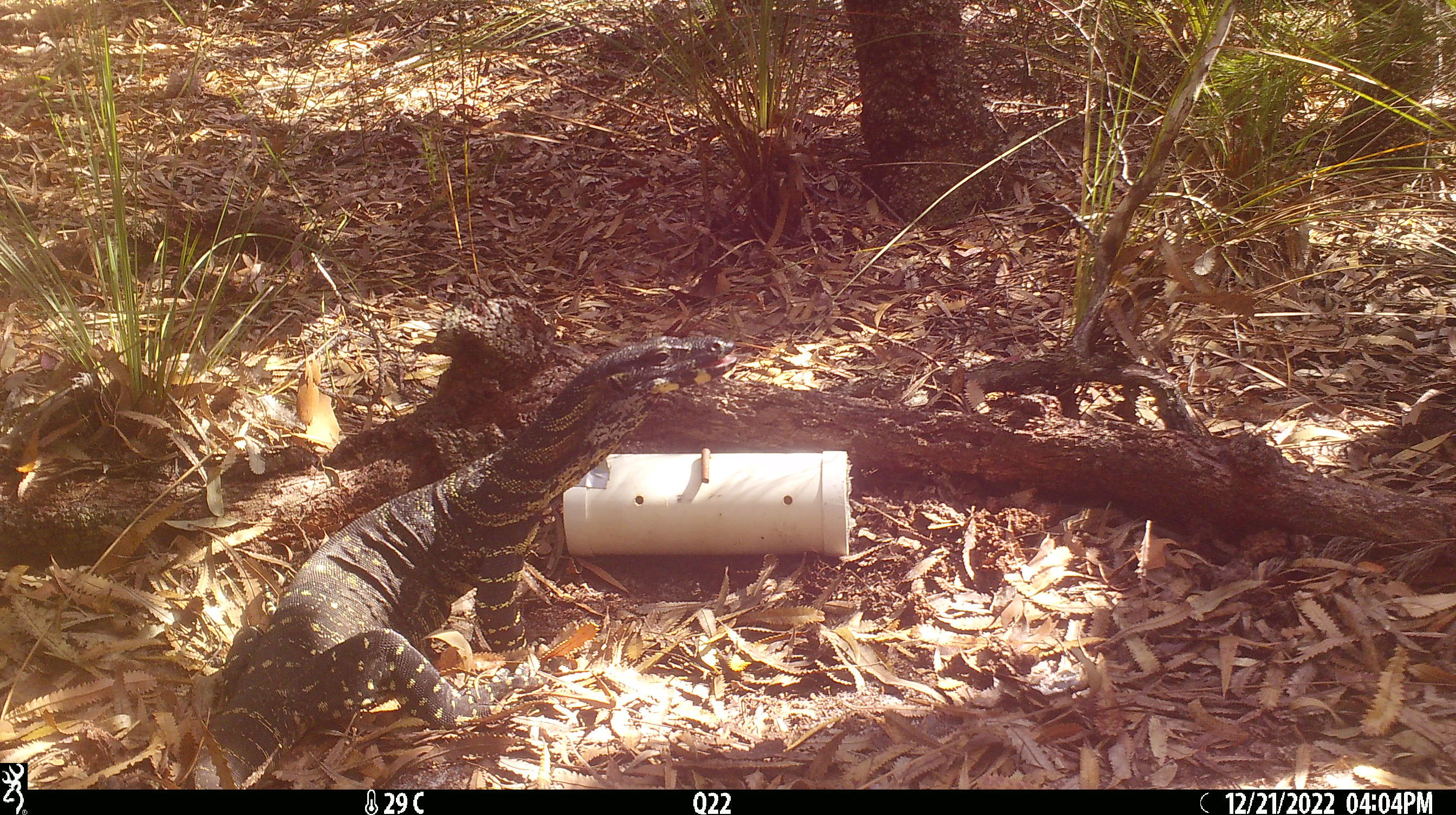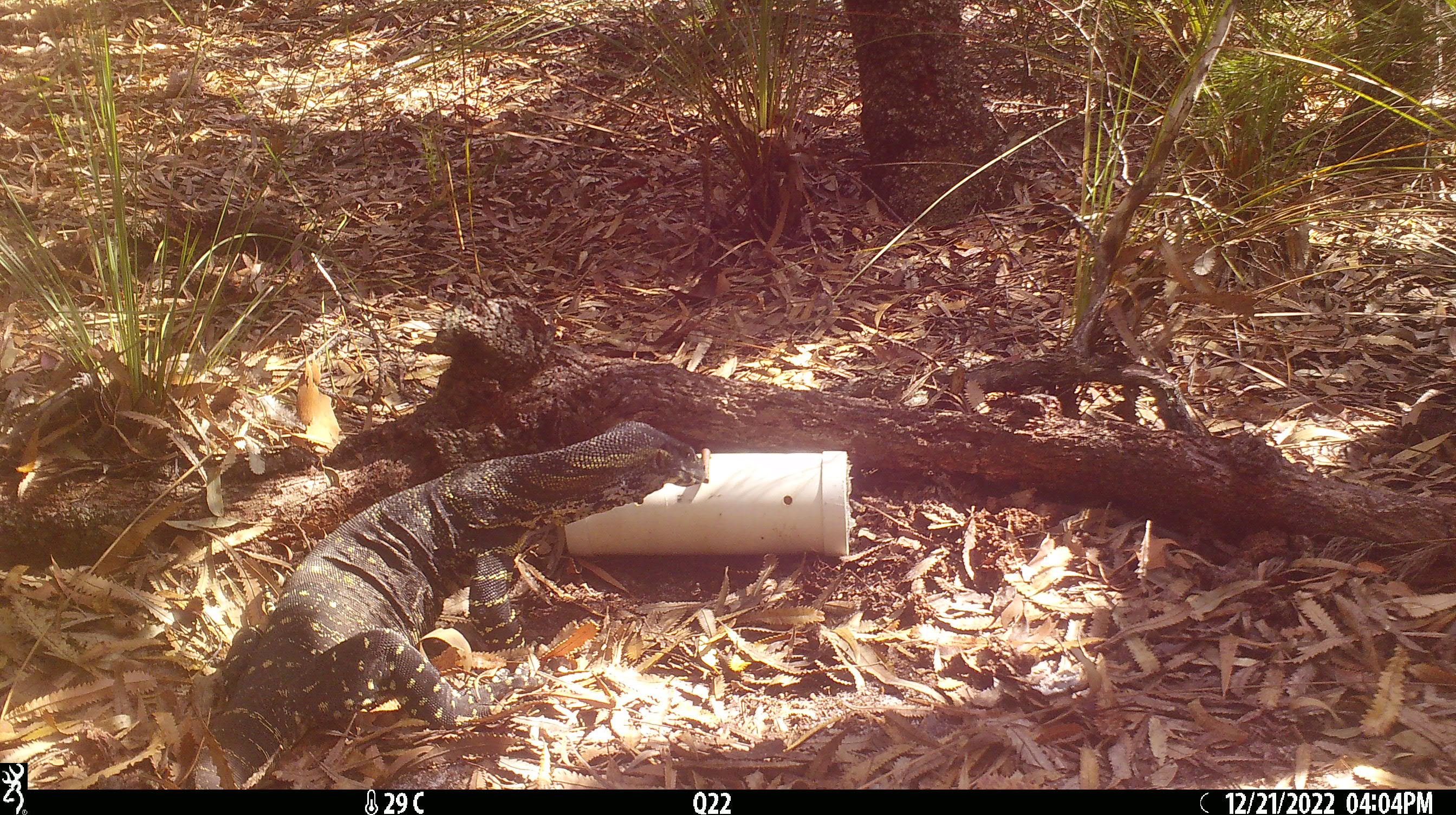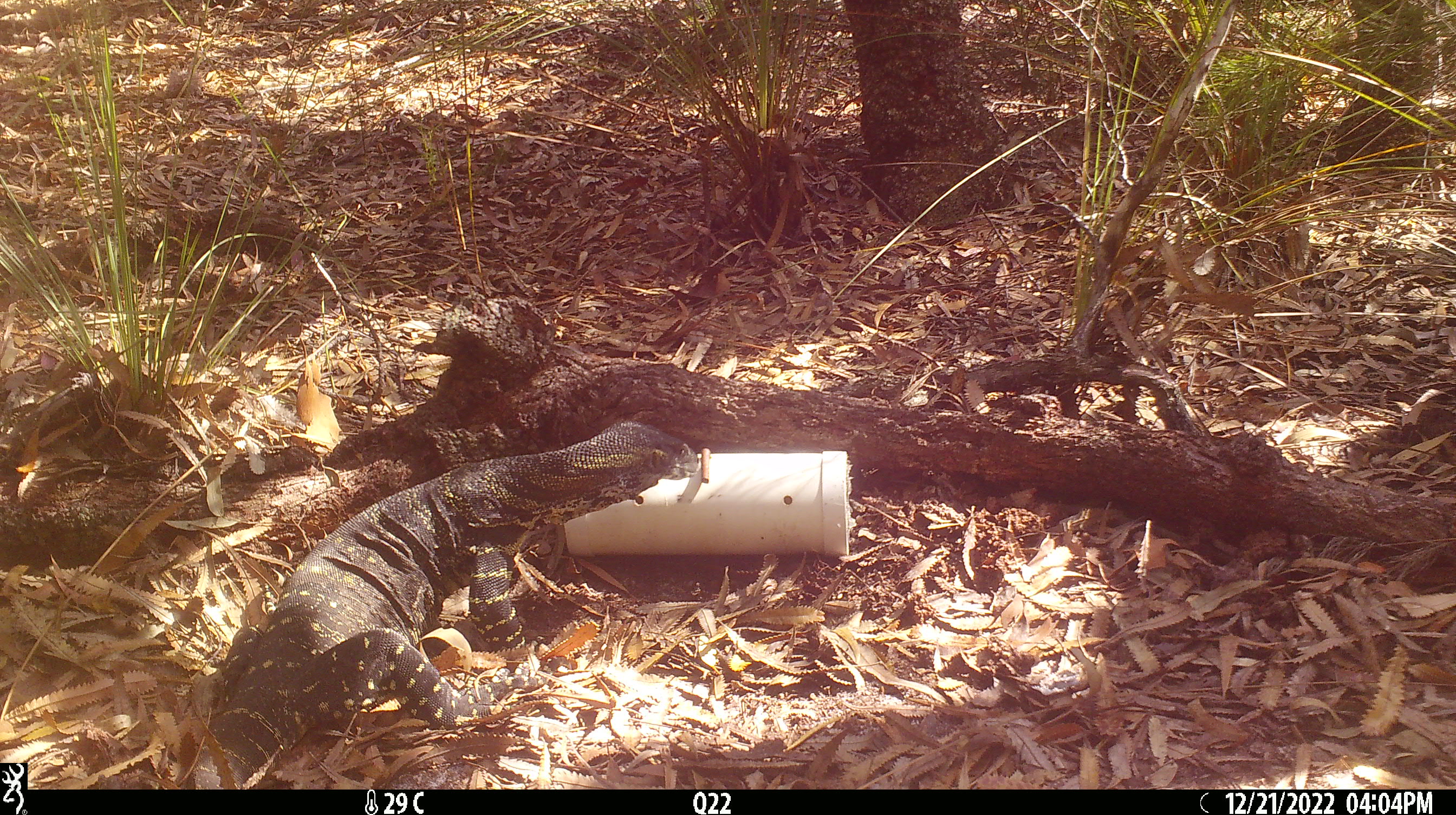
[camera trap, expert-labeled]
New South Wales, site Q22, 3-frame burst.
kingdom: Animalia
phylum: Chordata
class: Reptilia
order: Squamata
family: Varanidae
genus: Varanus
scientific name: Varanus varius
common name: lace monitor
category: goanna